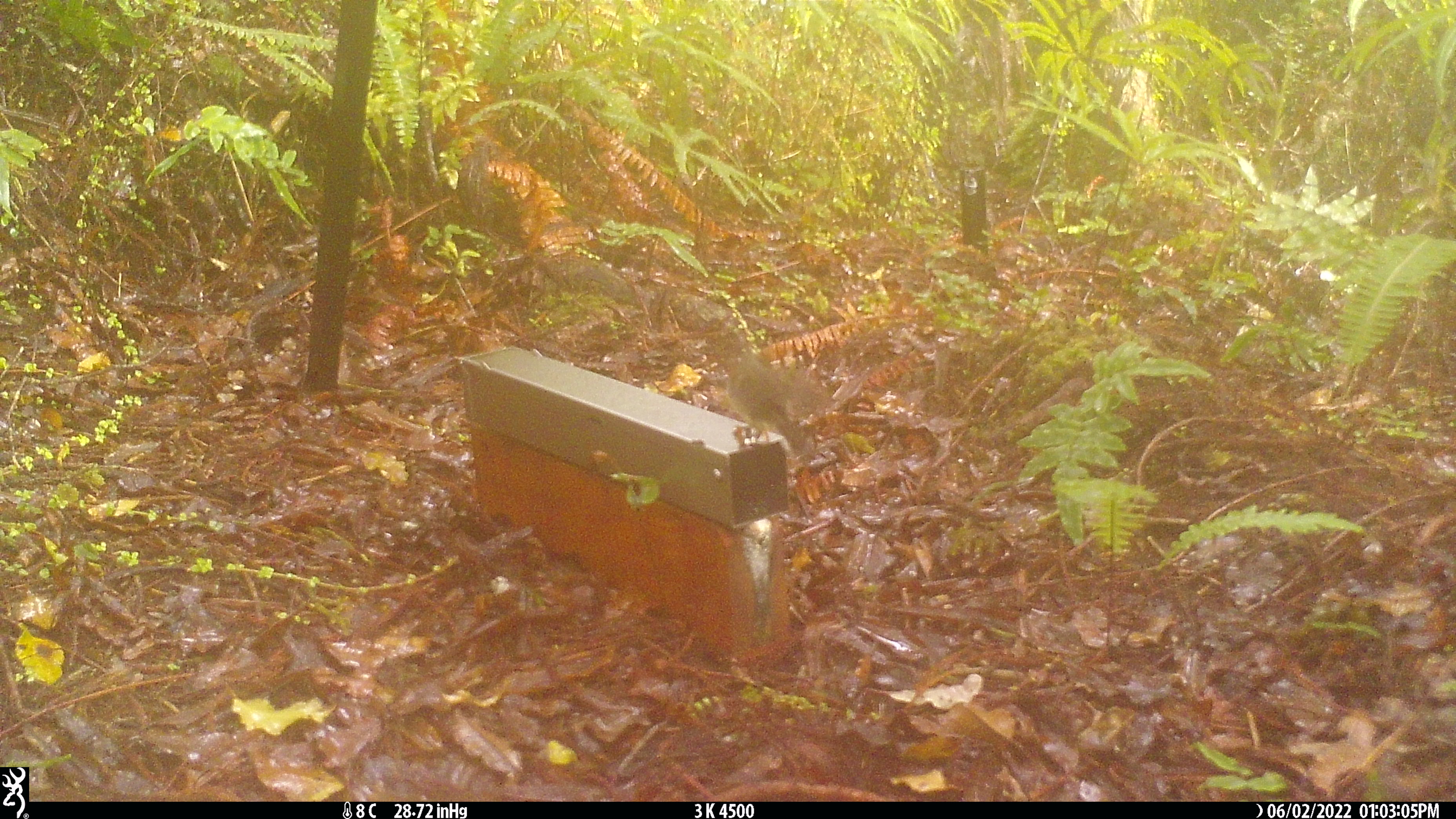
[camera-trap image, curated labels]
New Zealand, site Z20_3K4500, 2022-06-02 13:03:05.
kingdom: Animalia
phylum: Chordata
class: Aves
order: Passeriformes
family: Petroicidae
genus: Petroica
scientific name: Petroica macrocephala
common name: tomtit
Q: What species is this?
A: Tomtit (Petroica macrocephala).